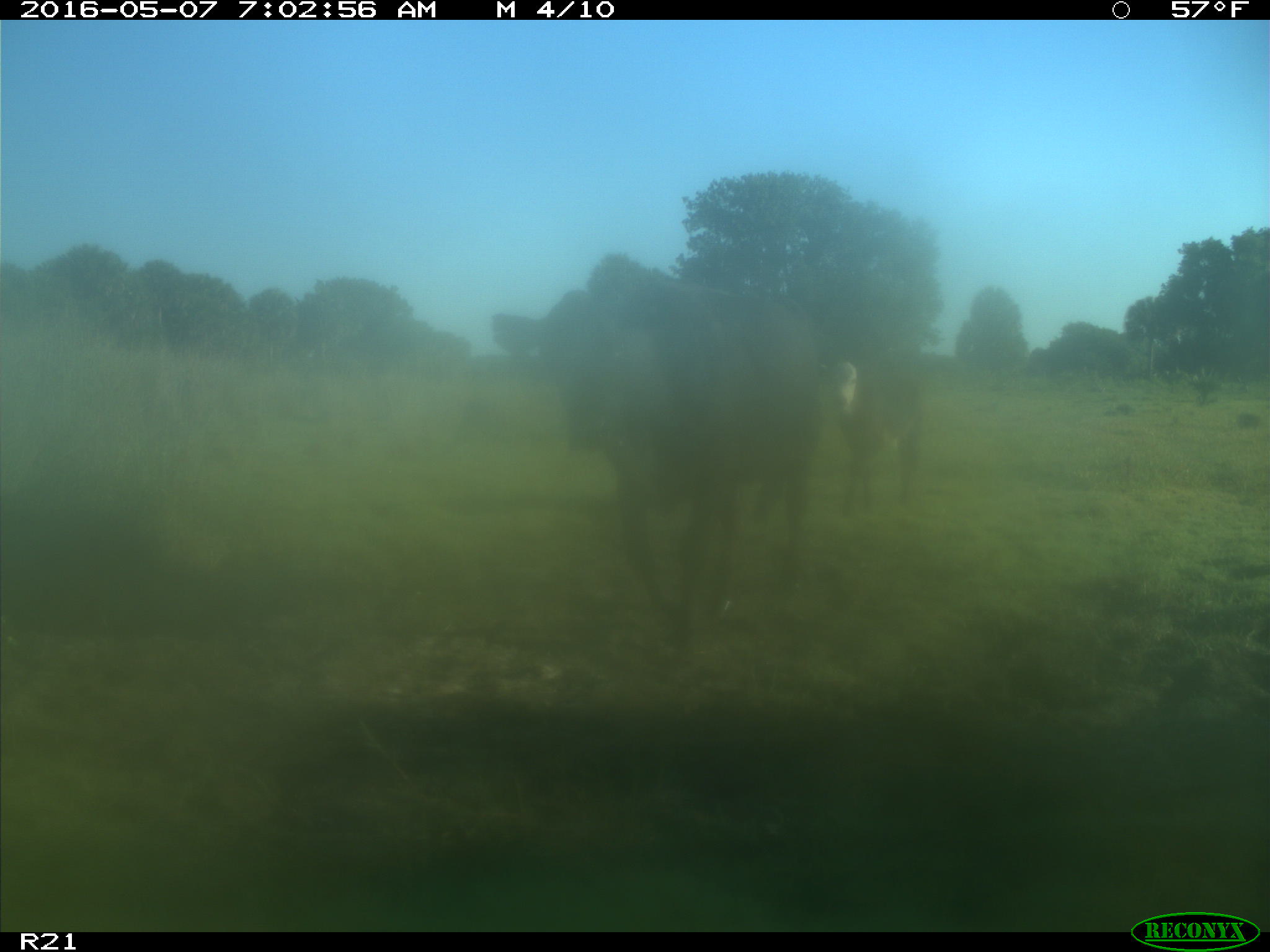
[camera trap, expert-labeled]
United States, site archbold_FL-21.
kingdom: Animalia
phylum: Chordata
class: Mammalia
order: Artiodactyla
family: Bovidae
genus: Bos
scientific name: Bos taurus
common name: domestic cow